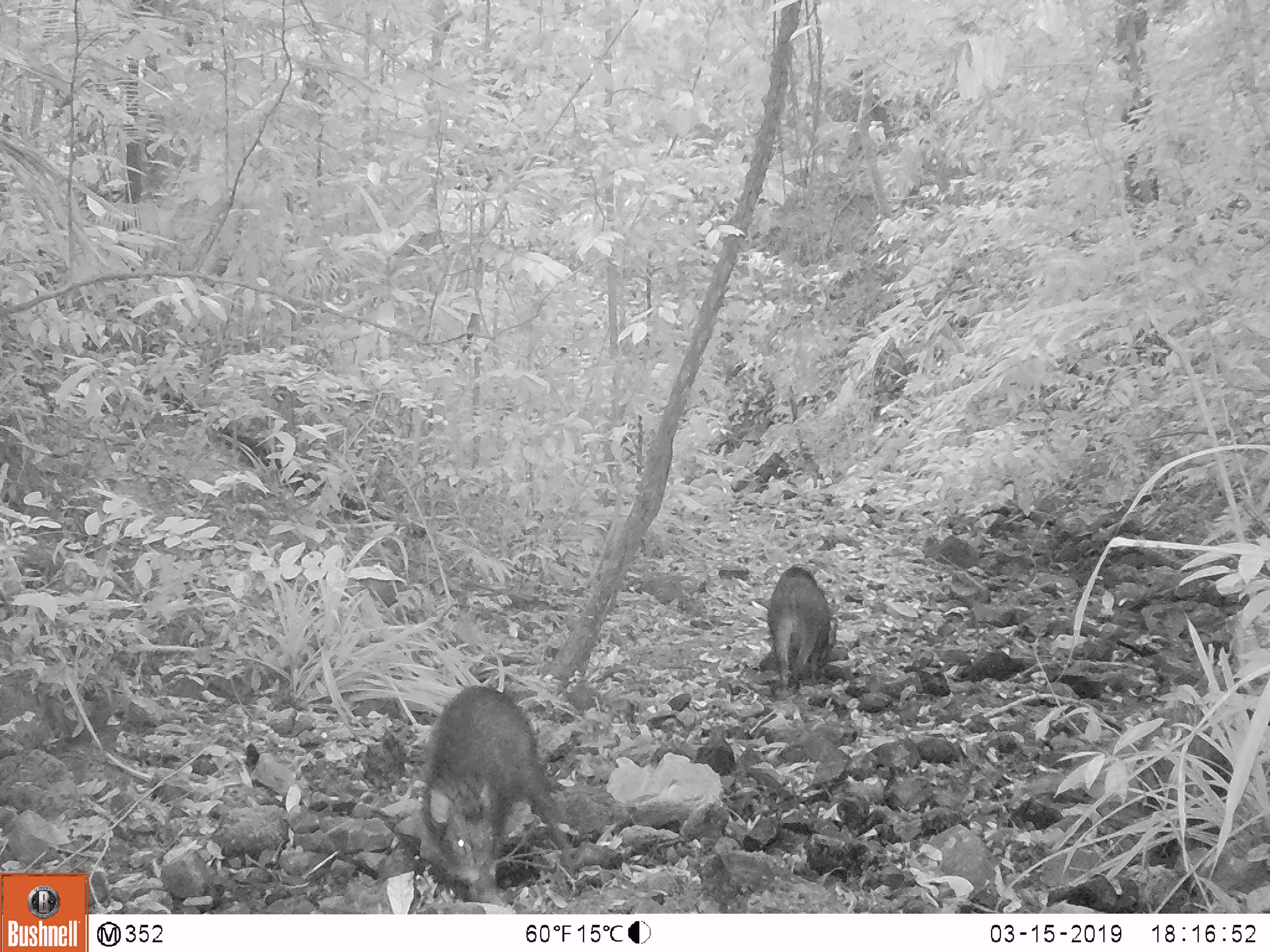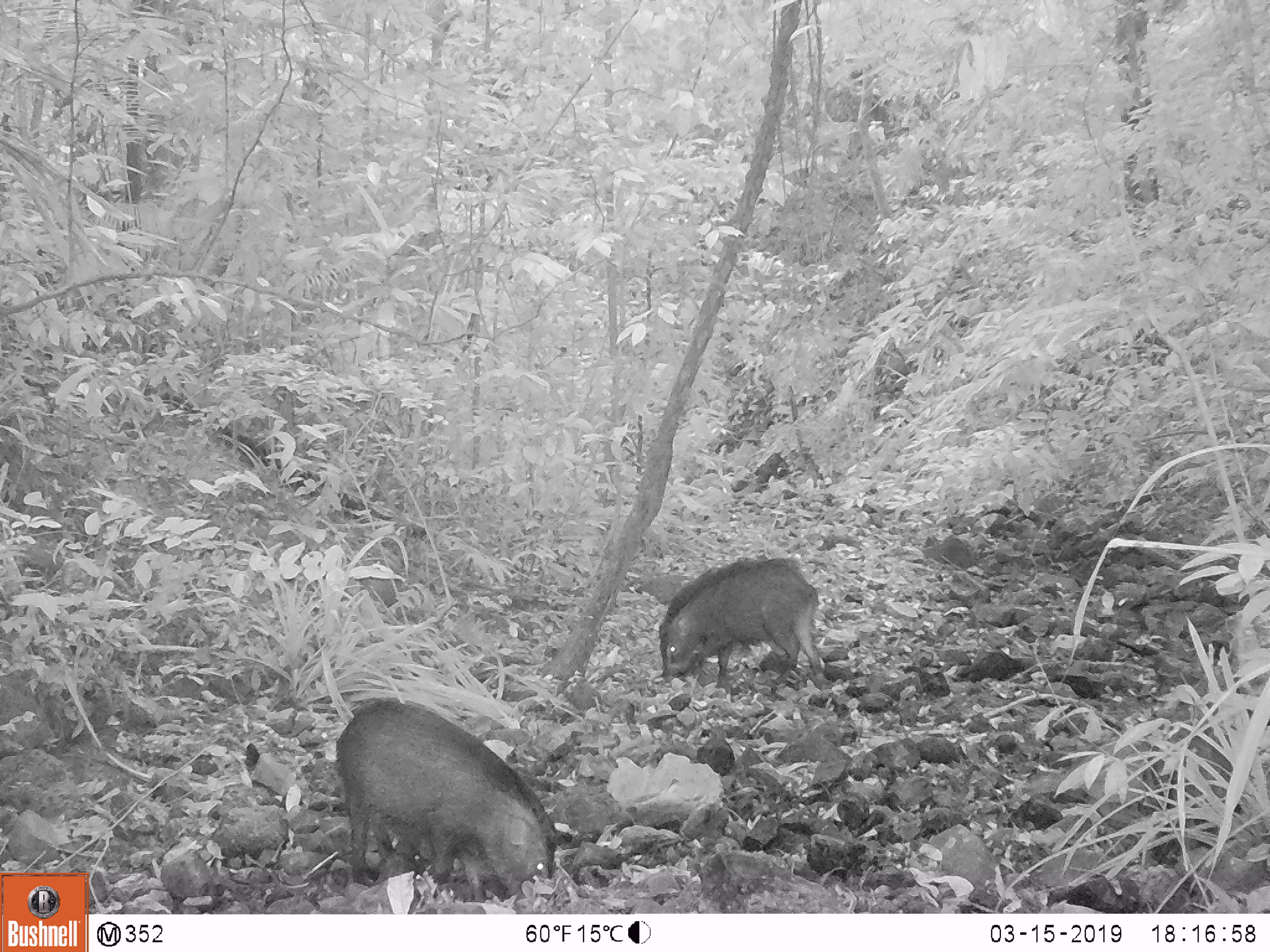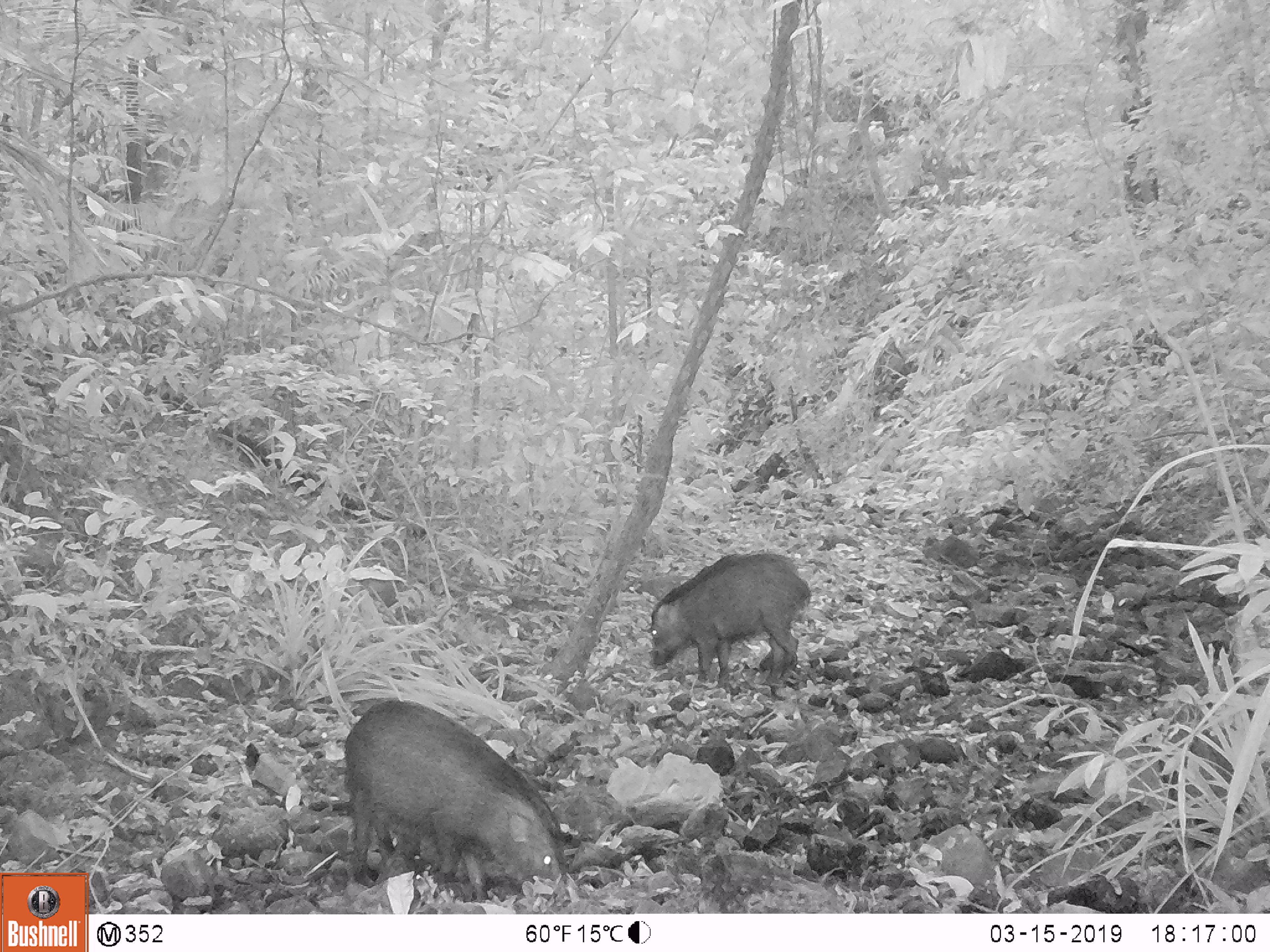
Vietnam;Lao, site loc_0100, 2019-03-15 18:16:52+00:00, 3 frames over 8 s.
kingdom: Animalia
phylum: Chordata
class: Mammalia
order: Artiodactyla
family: Suidae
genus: Sus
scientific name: Sus scrofa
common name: eurasian wild pig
Eurasian wild pig (Sus scrofa). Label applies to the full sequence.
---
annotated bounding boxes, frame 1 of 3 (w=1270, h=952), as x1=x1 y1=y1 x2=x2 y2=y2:
eurasian wild pig: x1=417 y1=684 x2=575 y2=907; x1=766 y1=562 x2=839 y2=688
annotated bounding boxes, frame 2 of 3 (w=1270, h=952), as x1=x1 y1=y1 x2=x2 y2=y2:
eurasian wild pig: x1=334 y1=695 x2=560 y2=914; x1=656 y1=553 x2=824 y2=682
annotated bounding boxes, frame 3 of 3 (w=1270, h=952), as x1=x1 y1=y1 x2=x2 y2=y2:
eurasian wild pig: x1=344 y1=696 x2=566 y2=902; x1=650 y1=551 x2=813 y2=686